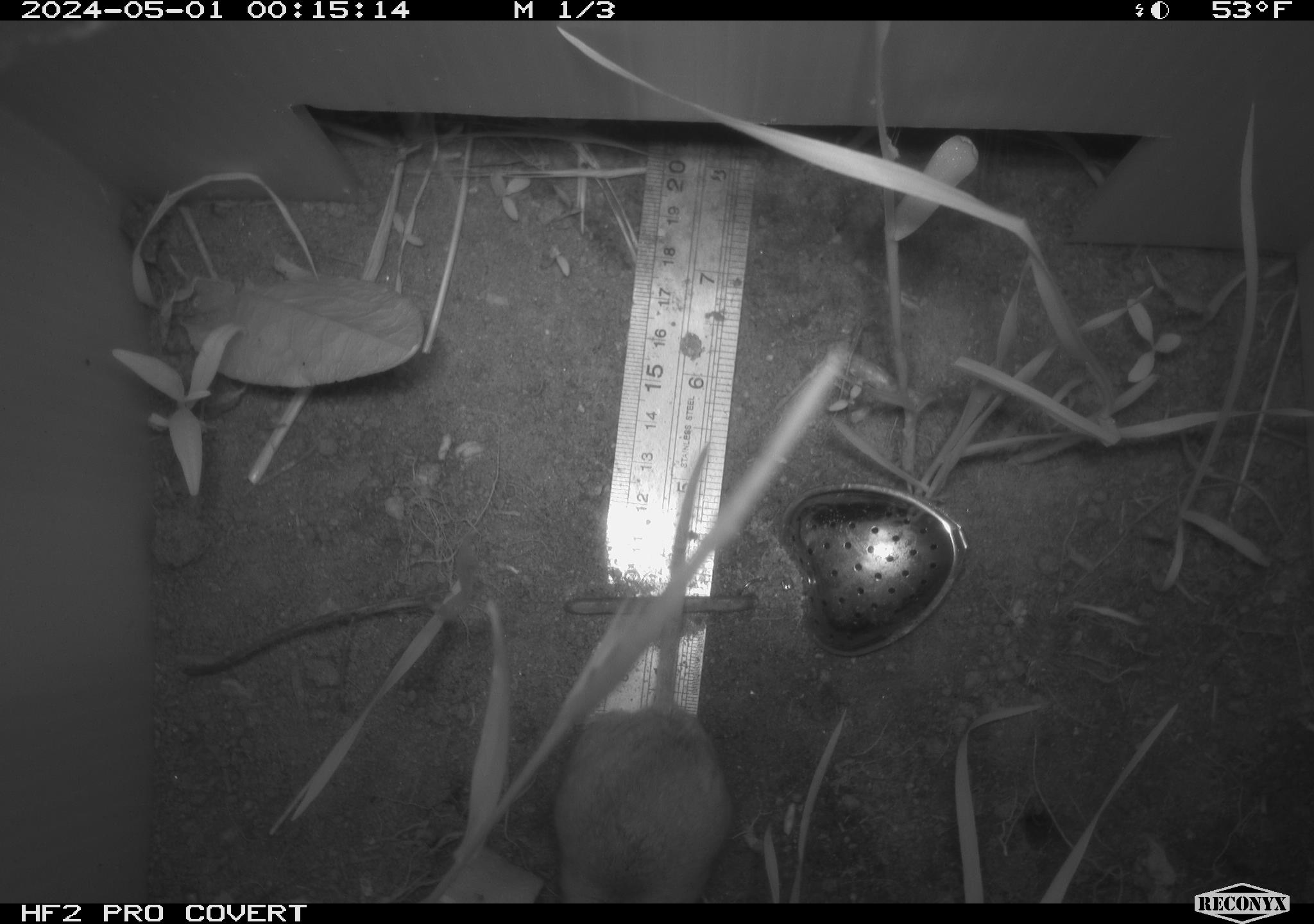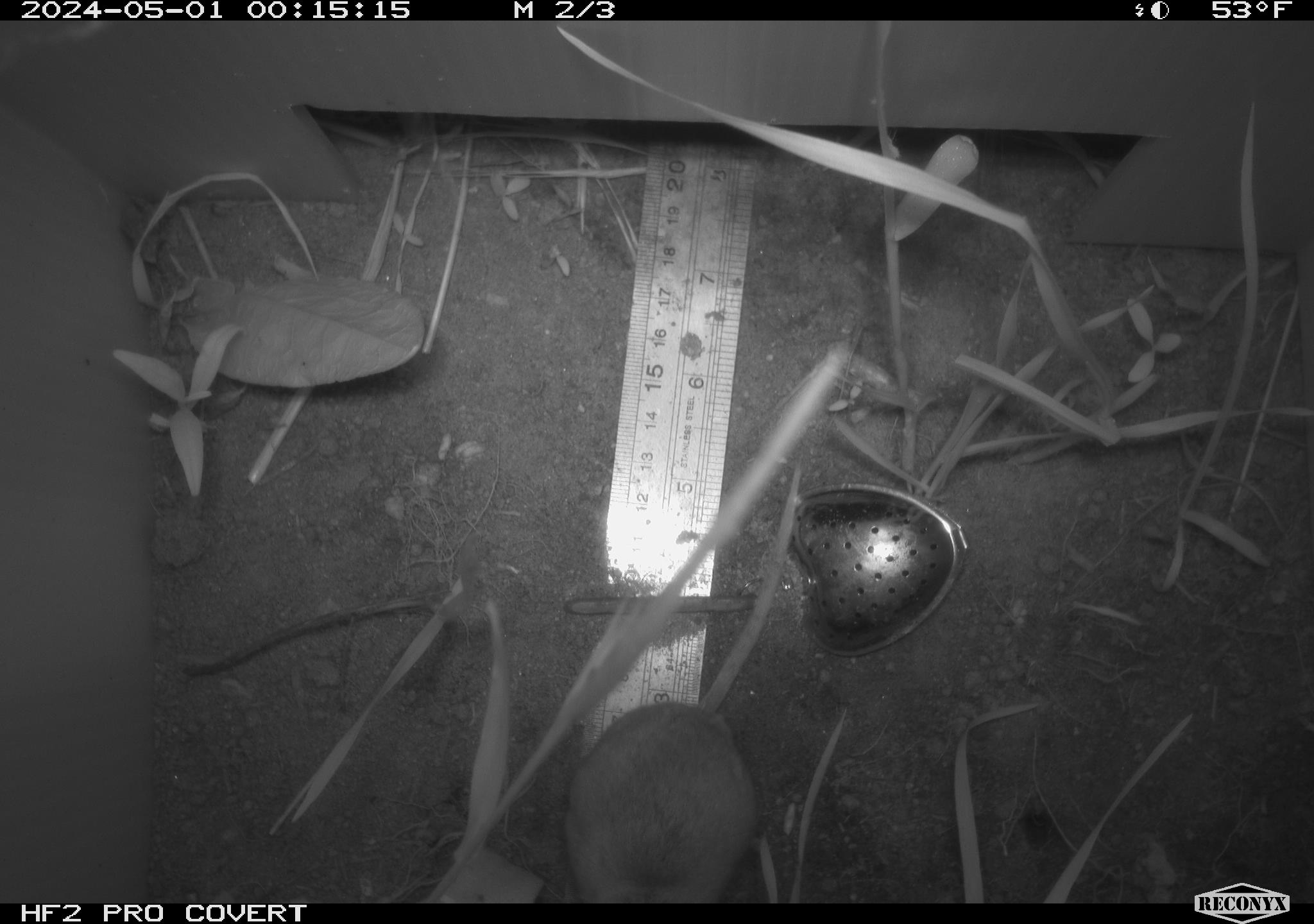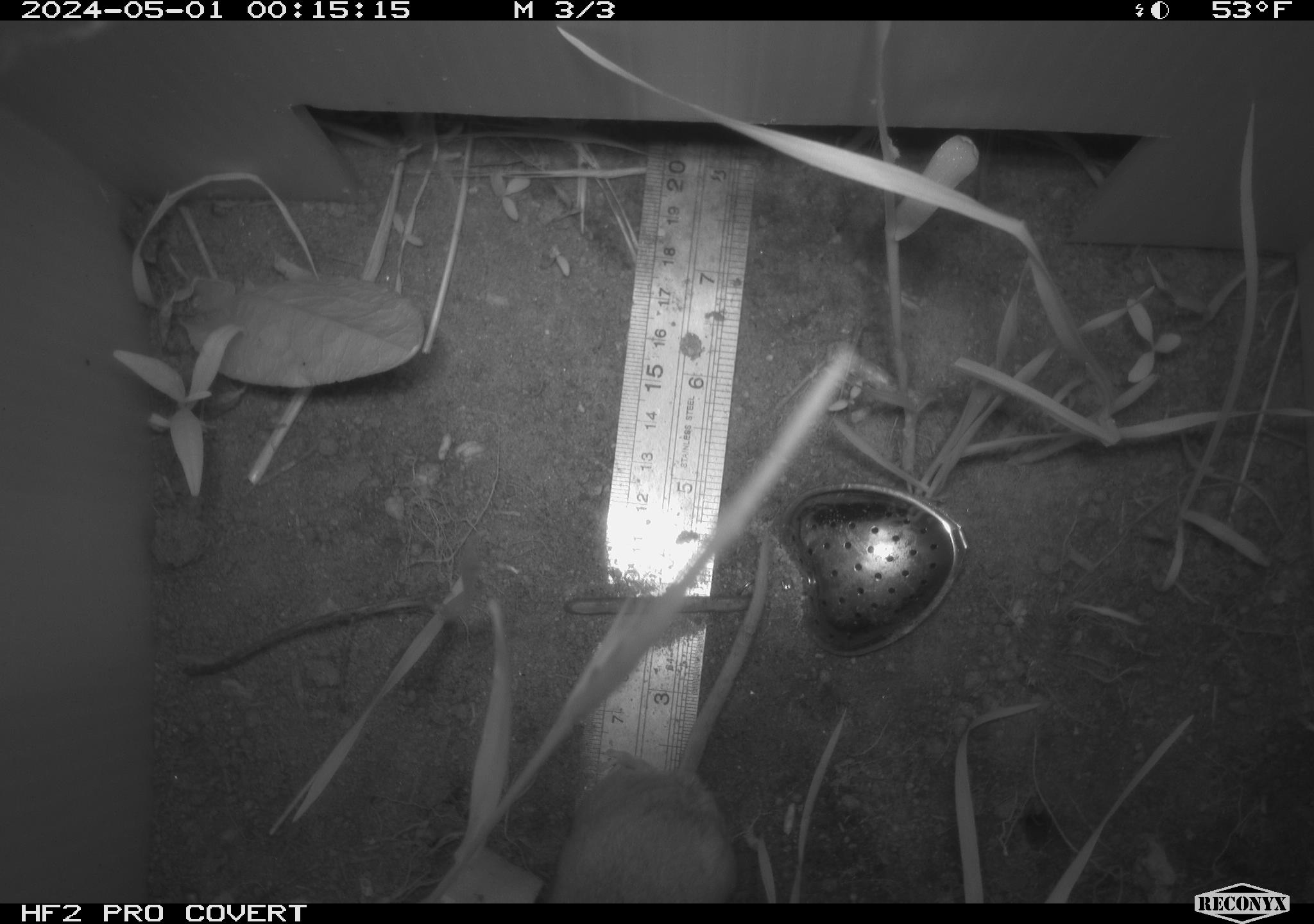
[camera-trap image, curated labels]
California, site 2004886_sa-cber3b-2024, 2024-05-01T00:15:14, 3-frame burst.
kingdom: Animalia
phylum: Chordata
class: Mammalia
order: Rodentia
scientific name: Rodentia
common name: mouse species